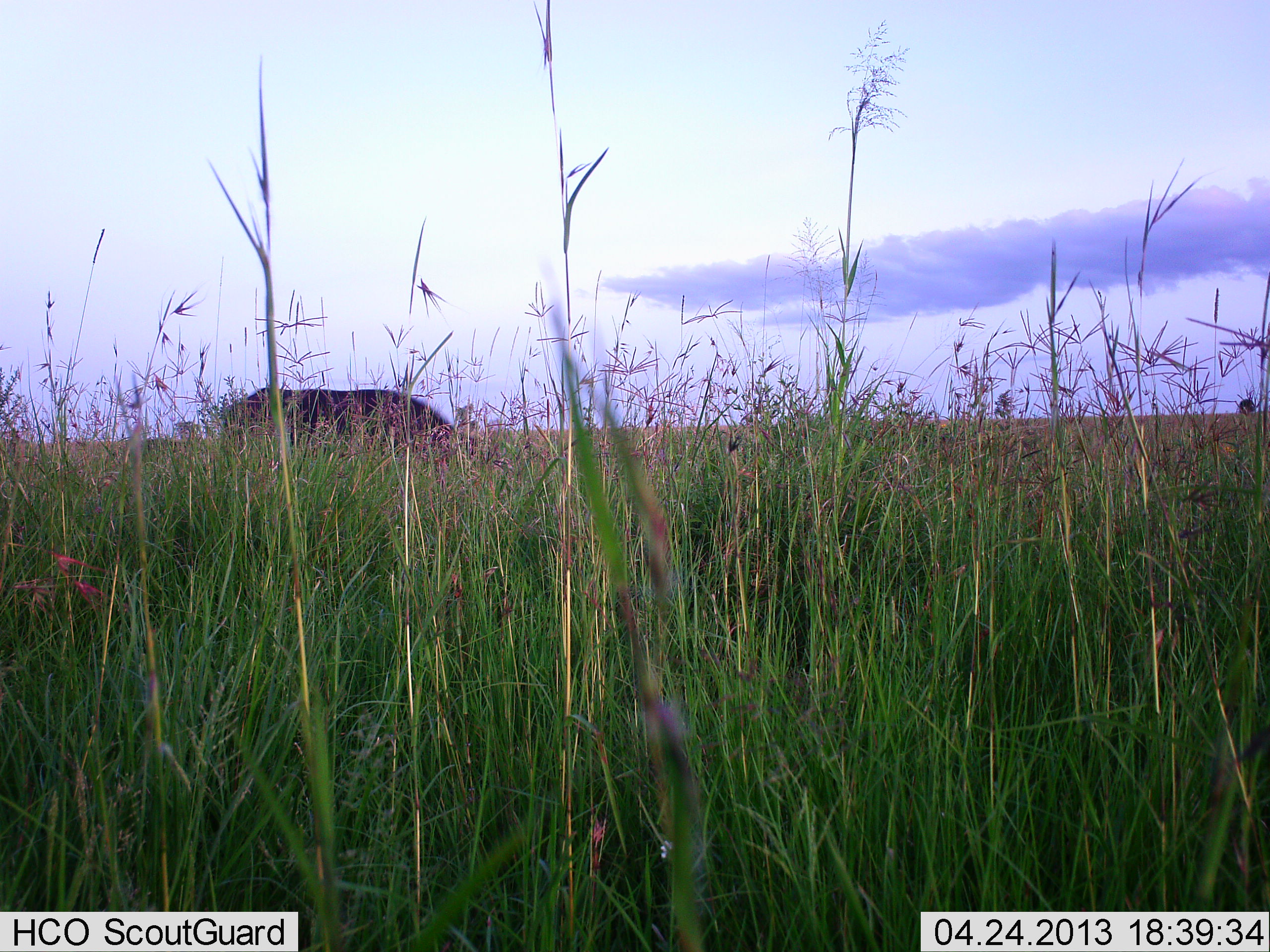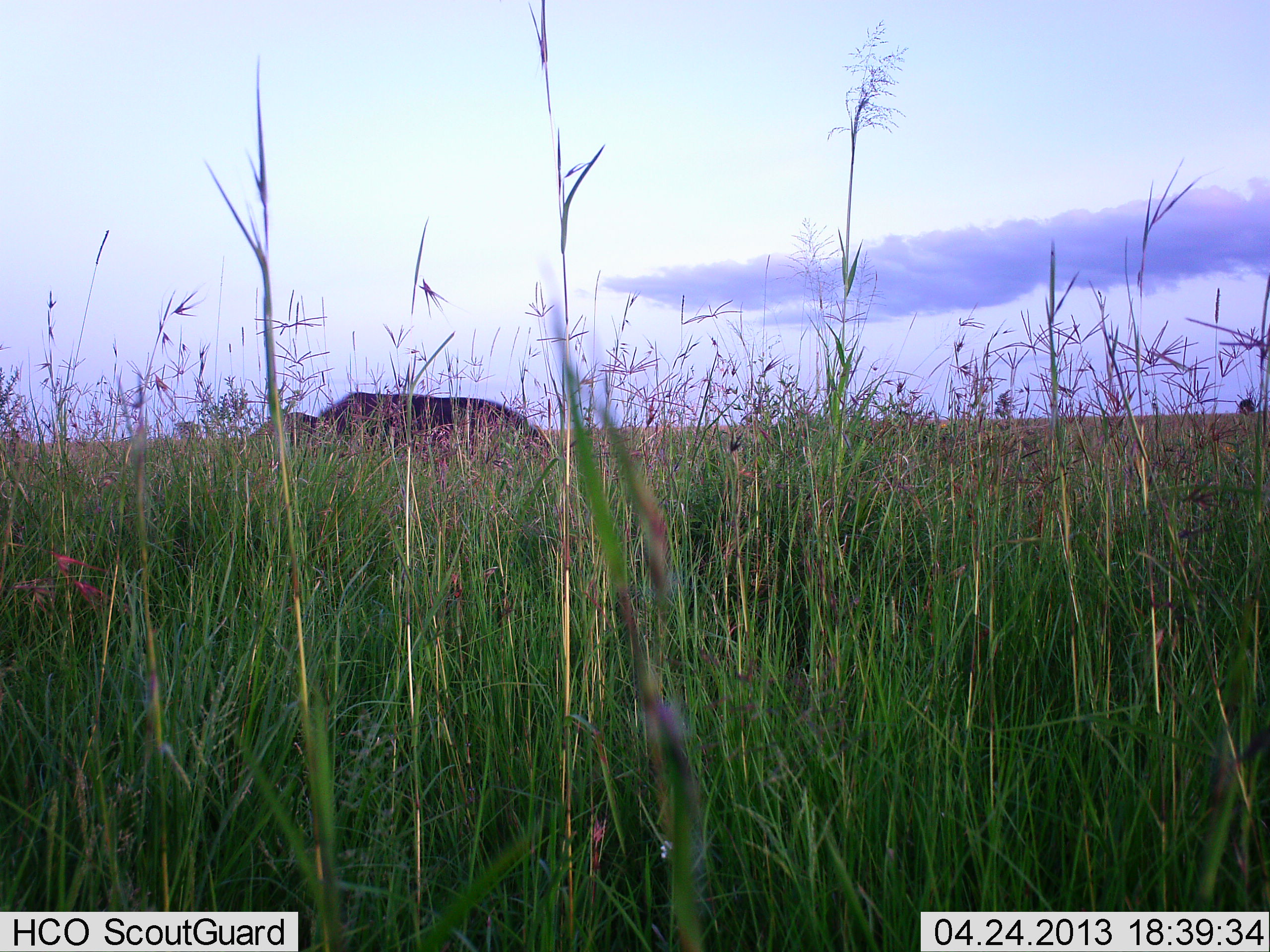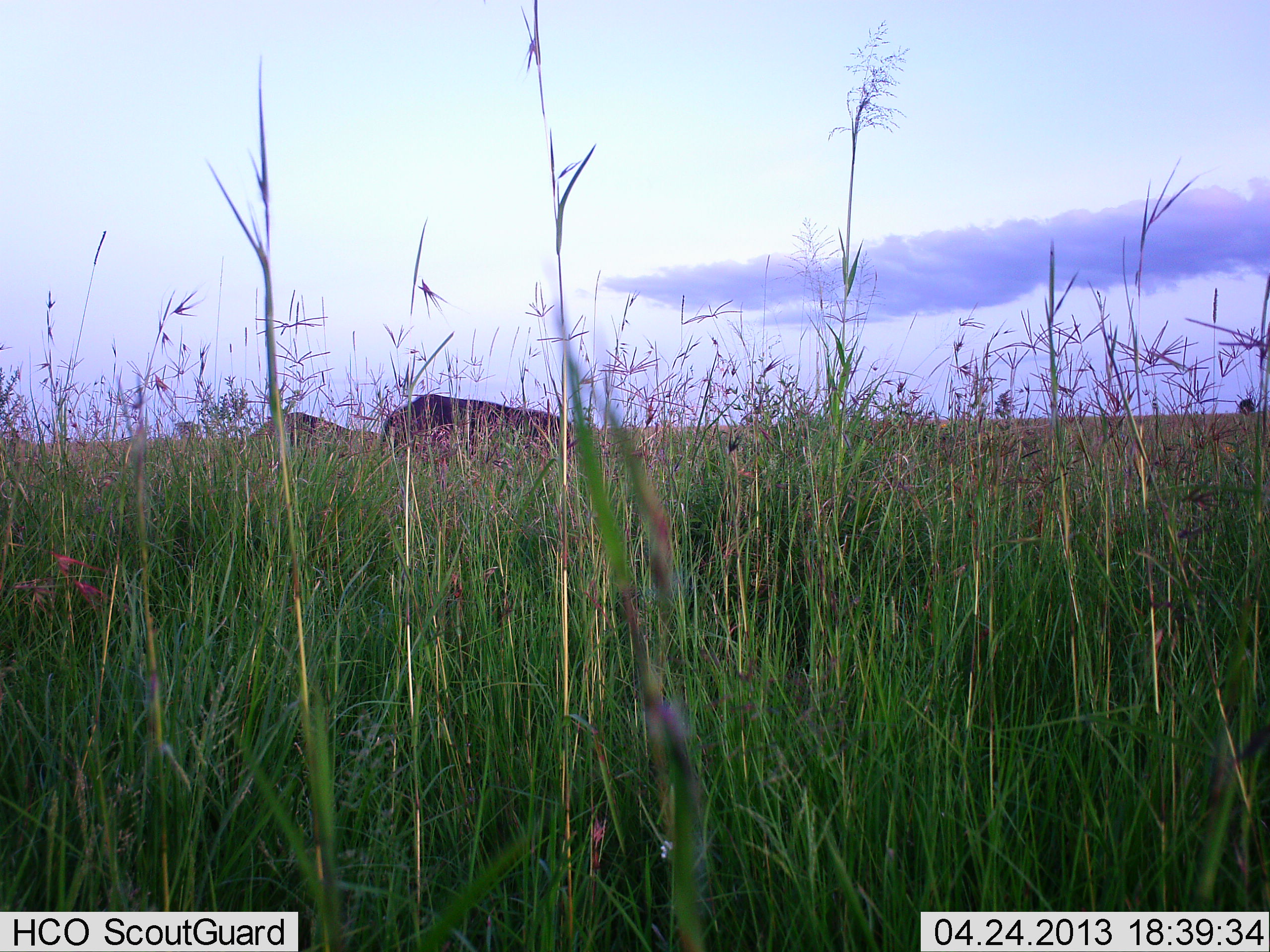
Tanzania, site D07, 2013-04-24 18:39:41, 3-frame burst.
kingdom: Animalia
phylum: Chordata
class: Mammalia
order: Artiodactyla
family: Bovidae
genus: Connochaetes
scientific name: Connochaetes taurinus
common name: blue wildebeest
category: wildebeest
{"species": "wildebeest (blue wildebeest) (Connochaetes taurinus)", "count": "2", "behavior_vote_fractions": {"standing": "43%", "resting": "0%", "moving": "71%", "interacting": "0%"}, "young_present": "0%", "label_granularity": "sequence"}